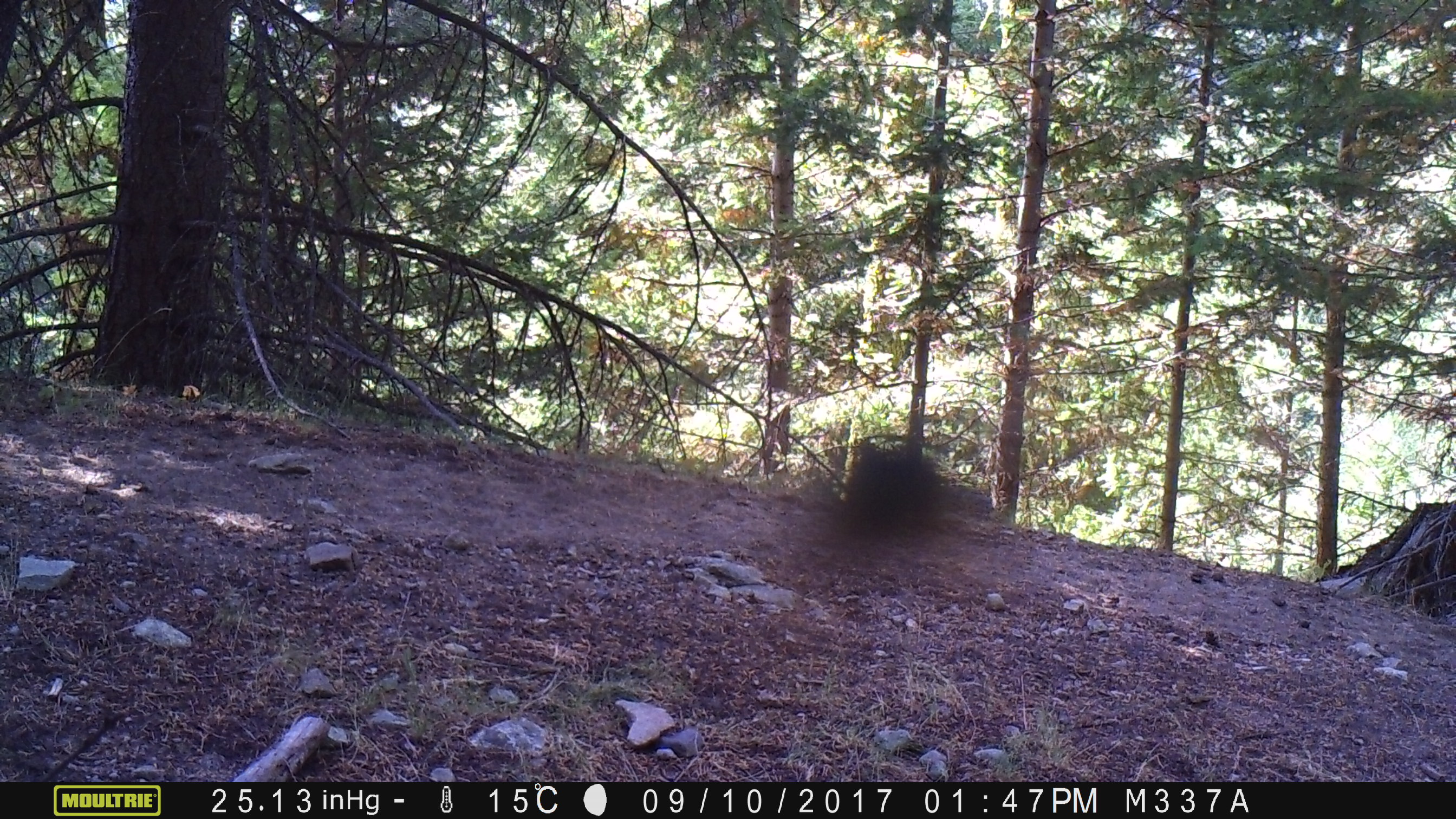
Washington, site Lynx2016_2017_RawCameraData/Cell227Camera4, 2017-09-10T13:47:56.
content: unidentified animal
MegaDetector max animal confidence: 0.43